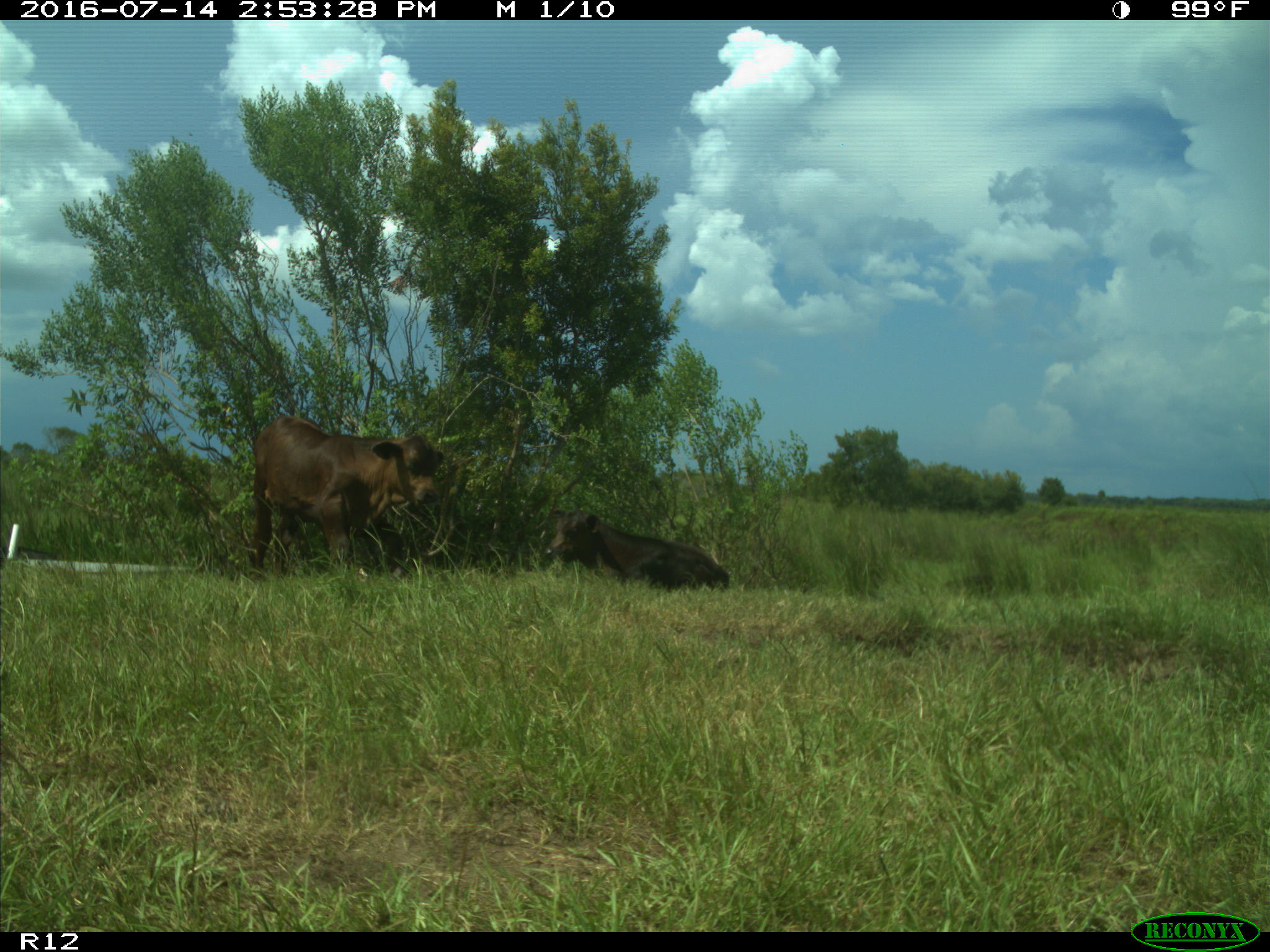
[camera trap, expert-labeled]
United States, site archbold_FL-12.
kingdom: Animalia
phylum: Chordata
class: Mammalia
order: Artiodactyla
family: Bovidae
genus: Bos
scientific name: Bos taurus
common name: domestic cow